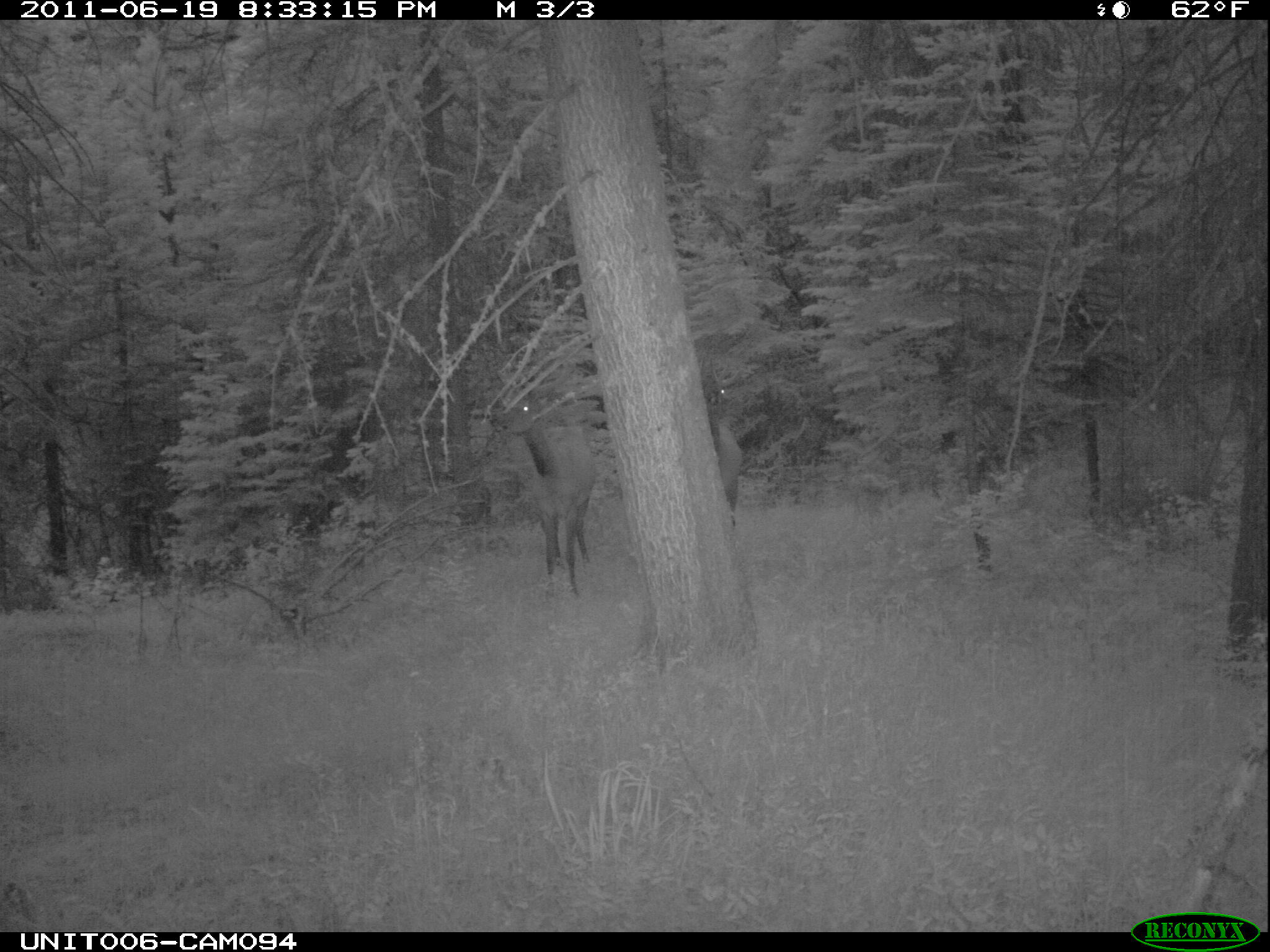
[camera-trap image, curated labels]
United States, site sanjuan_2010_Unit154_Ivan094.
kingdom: Animalia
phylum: Chordata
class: Mammalia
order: Artiodactyla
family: Cervidae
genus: Cervus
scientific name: Cervus elaphus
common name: red deer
Cervus elaphus (red deer).